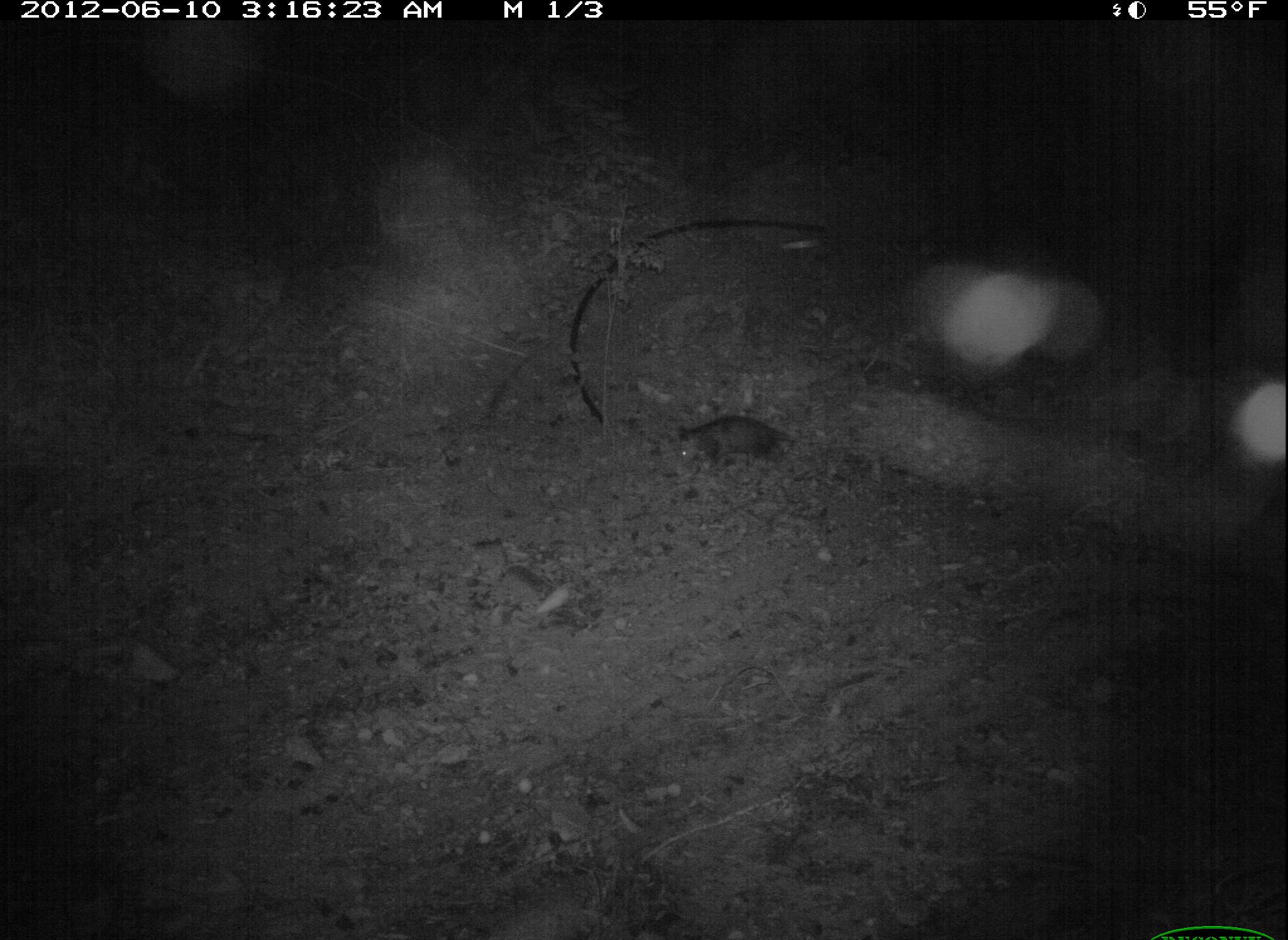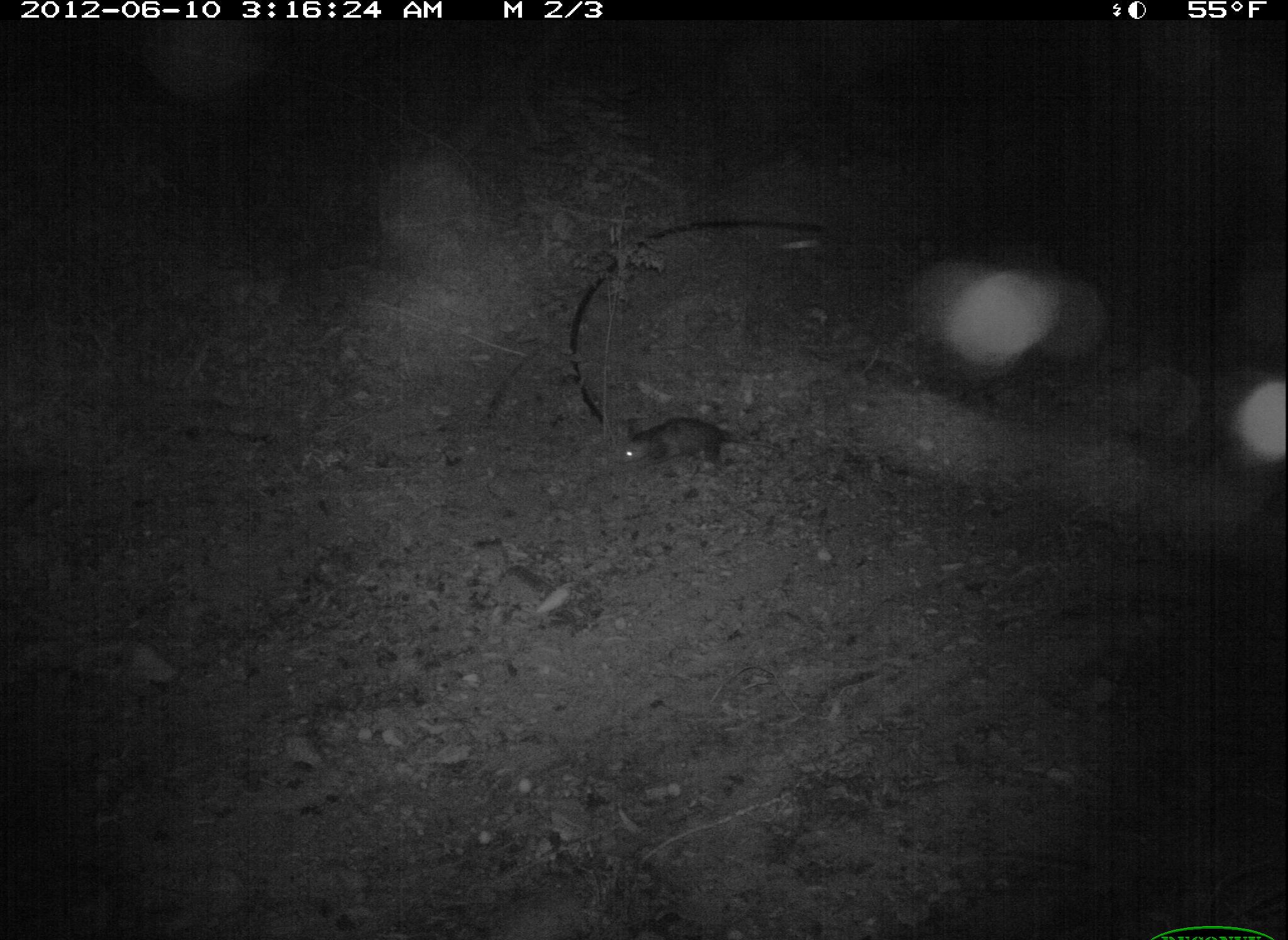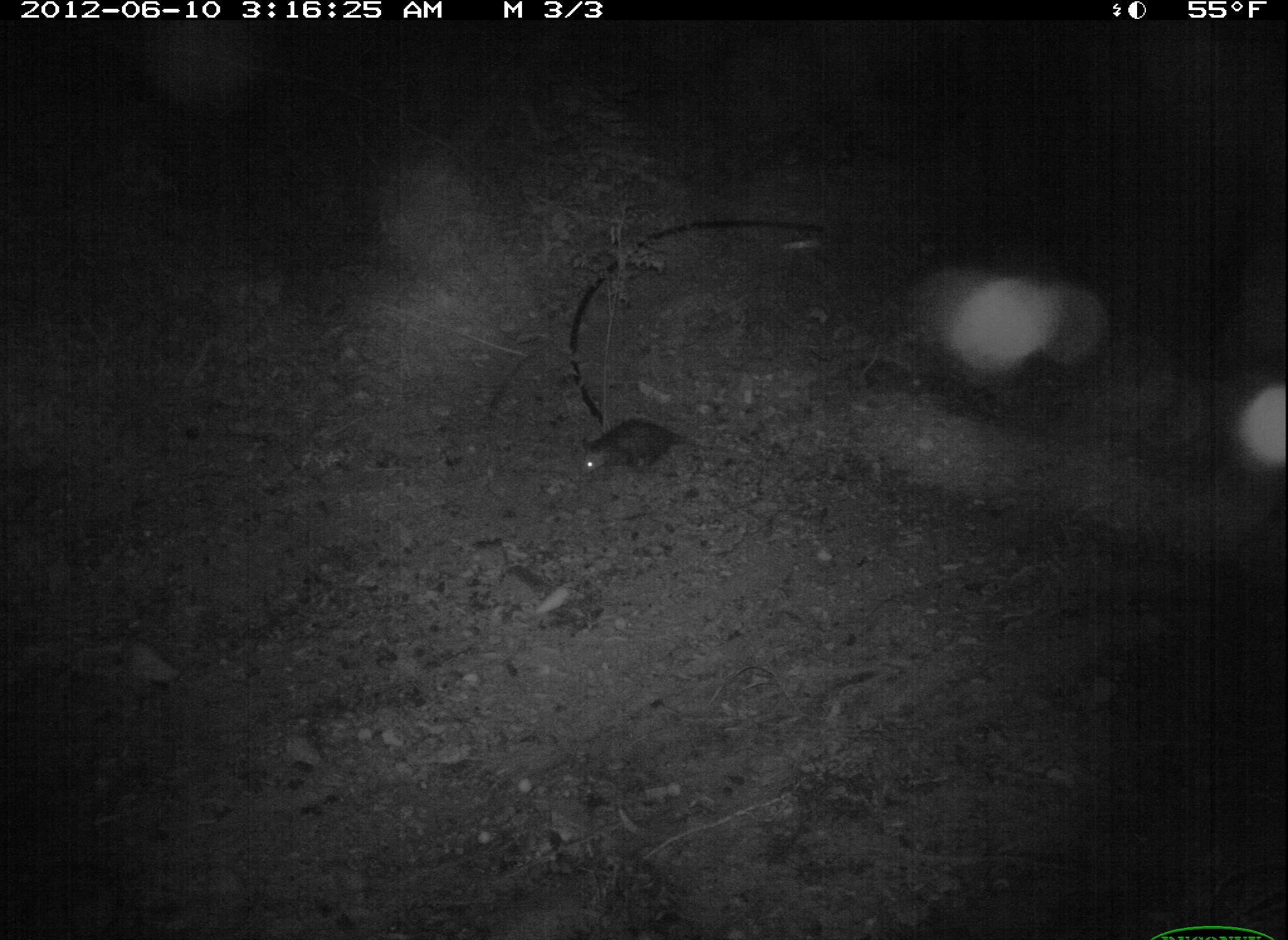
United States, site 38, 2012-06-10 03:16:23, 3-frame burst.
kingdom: Animalia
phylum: Chordata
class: Mammalia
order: Didelphimorphia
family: Didelphidae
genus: Didelphis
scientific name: Didelphis virginiana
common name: virginia opossum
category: opossum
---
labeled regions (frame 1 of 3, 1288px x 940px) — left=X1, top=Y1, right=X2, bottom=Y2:
opossum: left=660, top=395, right=811, bottom=486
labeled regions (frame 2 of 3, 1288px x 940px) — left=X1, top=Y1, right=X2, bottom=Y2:
opossum: left=578, top=399, right=797, bottom=494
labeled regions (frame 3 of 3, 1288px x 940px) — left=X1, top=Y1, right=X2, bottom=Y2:
opossum: left=567, top=408, right=707, bottom=501